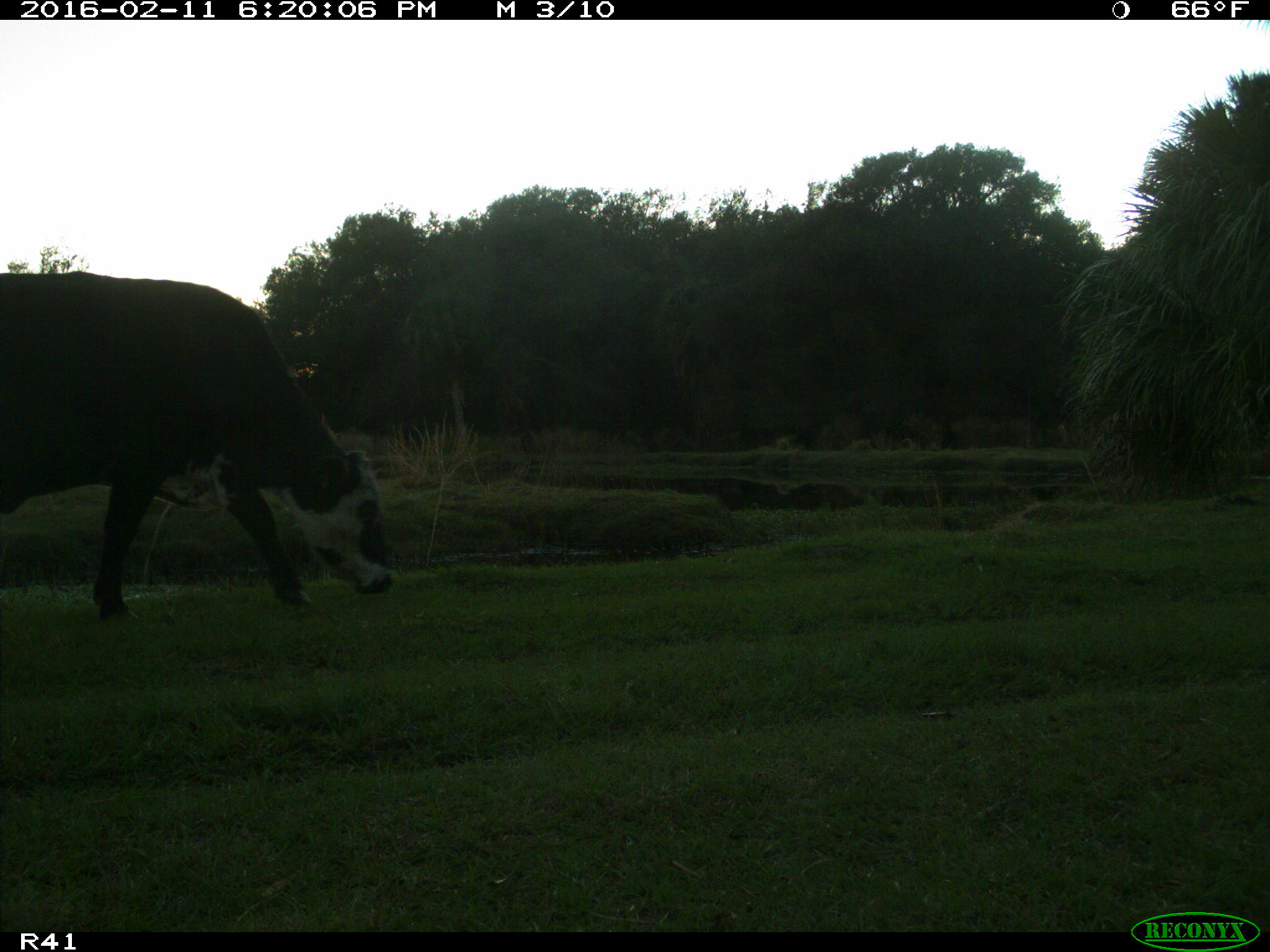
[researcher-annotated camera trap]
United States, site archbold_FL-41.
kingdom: Animalia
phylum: Chordata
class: Mammalia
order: Artiodactyla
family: Bovidae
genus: Bos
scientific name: Bos taurus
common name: domestic cow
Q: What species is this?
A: Bos taurus (domestic cow).